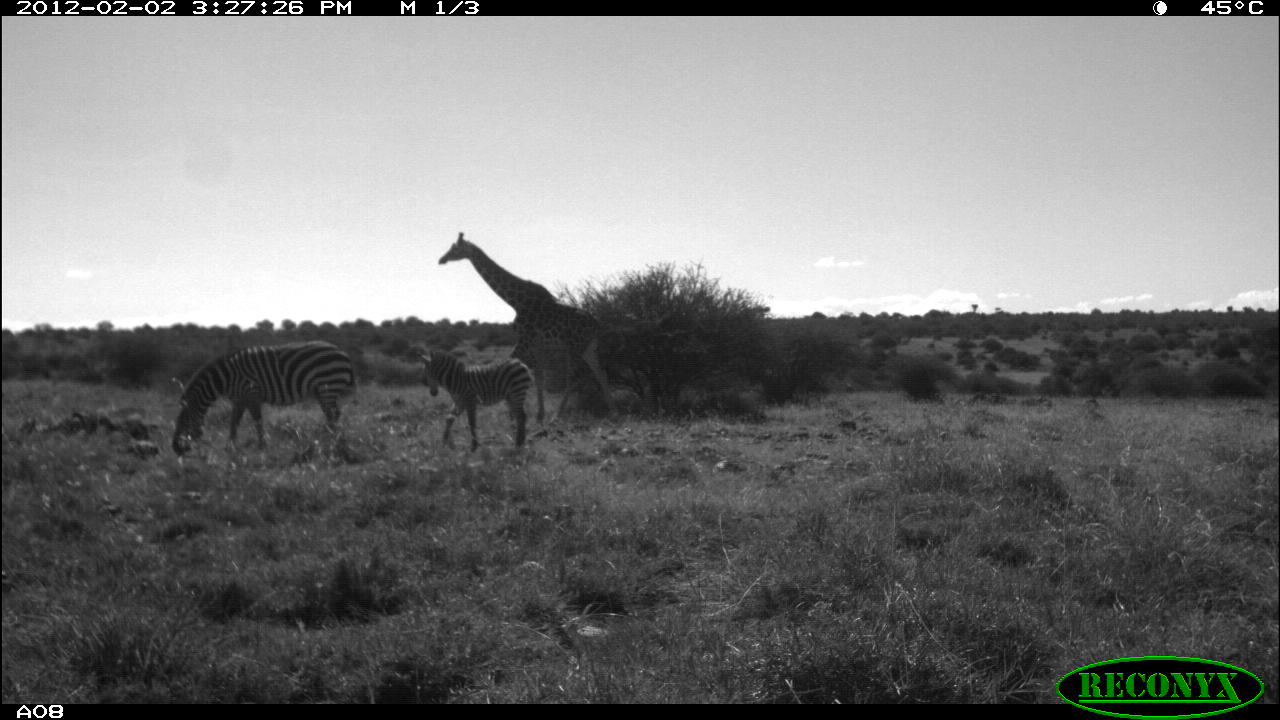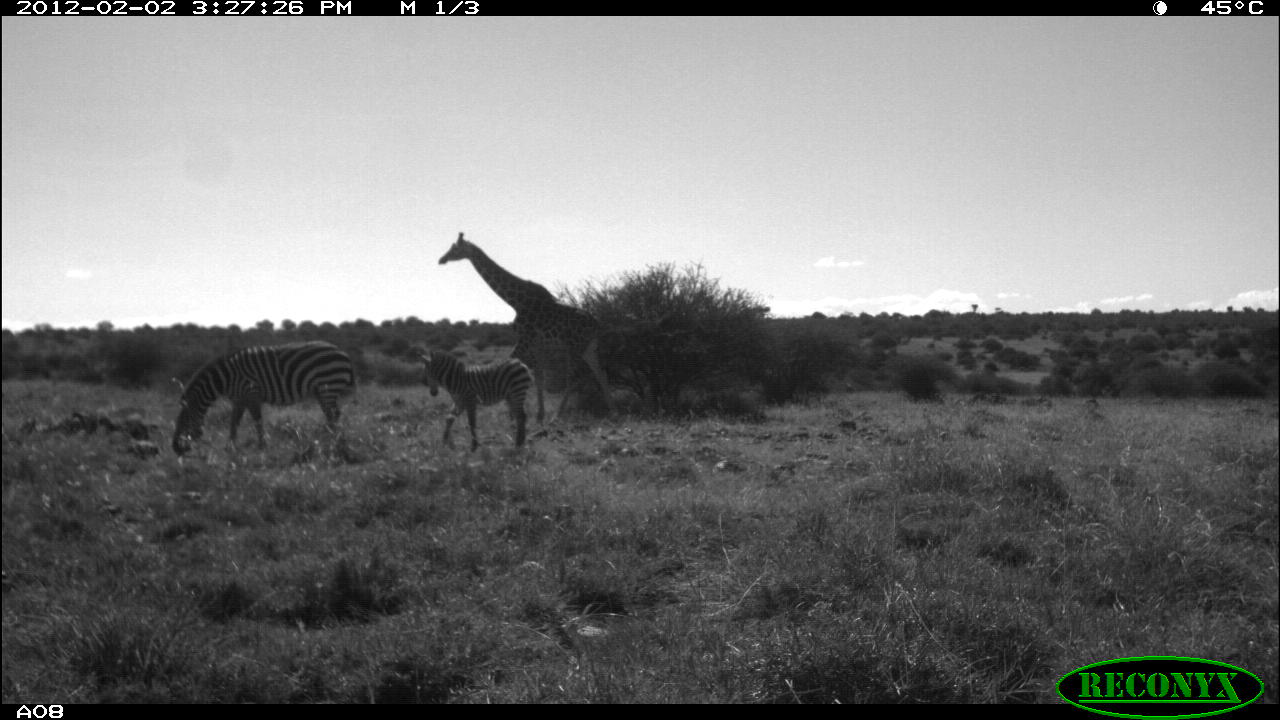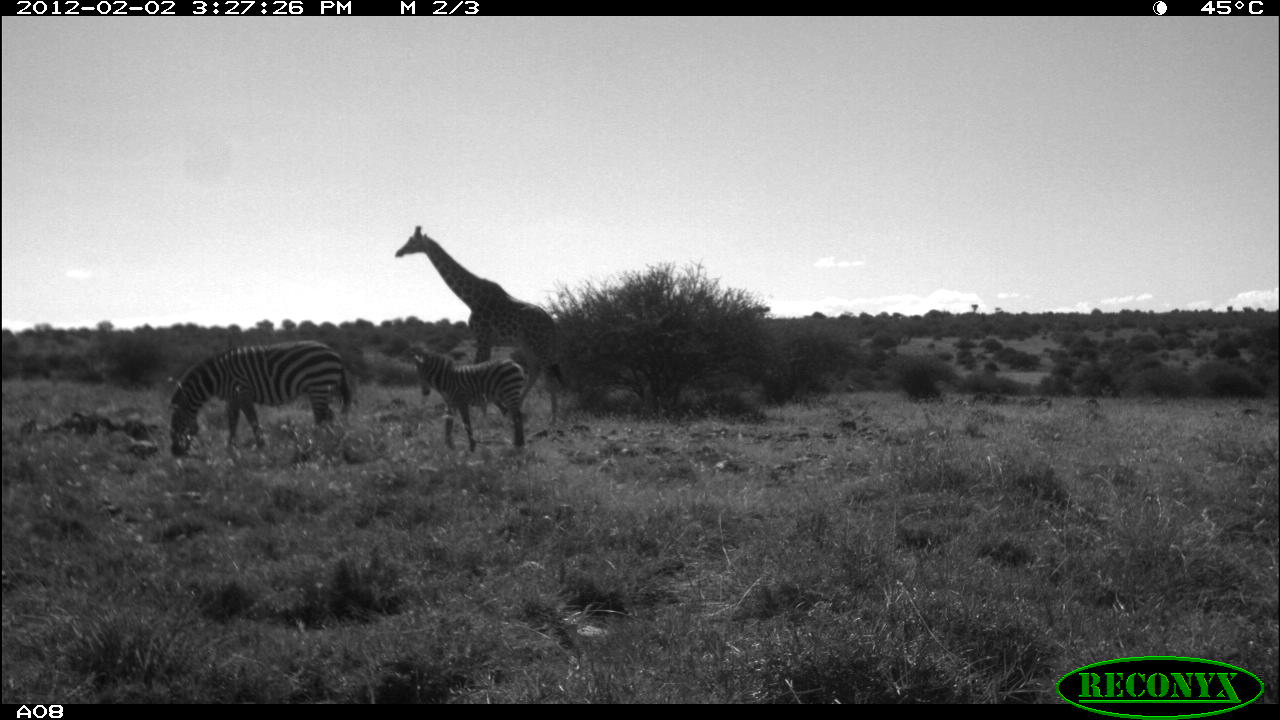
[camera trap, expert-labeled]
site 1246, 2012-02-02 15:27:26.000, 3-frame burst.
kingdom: Animalia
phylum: Chordata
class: Mammalia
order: Perissodactyla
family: Equidae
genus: Equus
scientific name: Equus quagga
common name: plains zebra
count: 2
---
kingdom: Animalia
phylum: Chordata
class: Mammalia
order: Artiodactyla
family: Giraffidae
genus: Giraffa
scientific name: Giraffa camelopardalis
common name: giraffe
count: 1